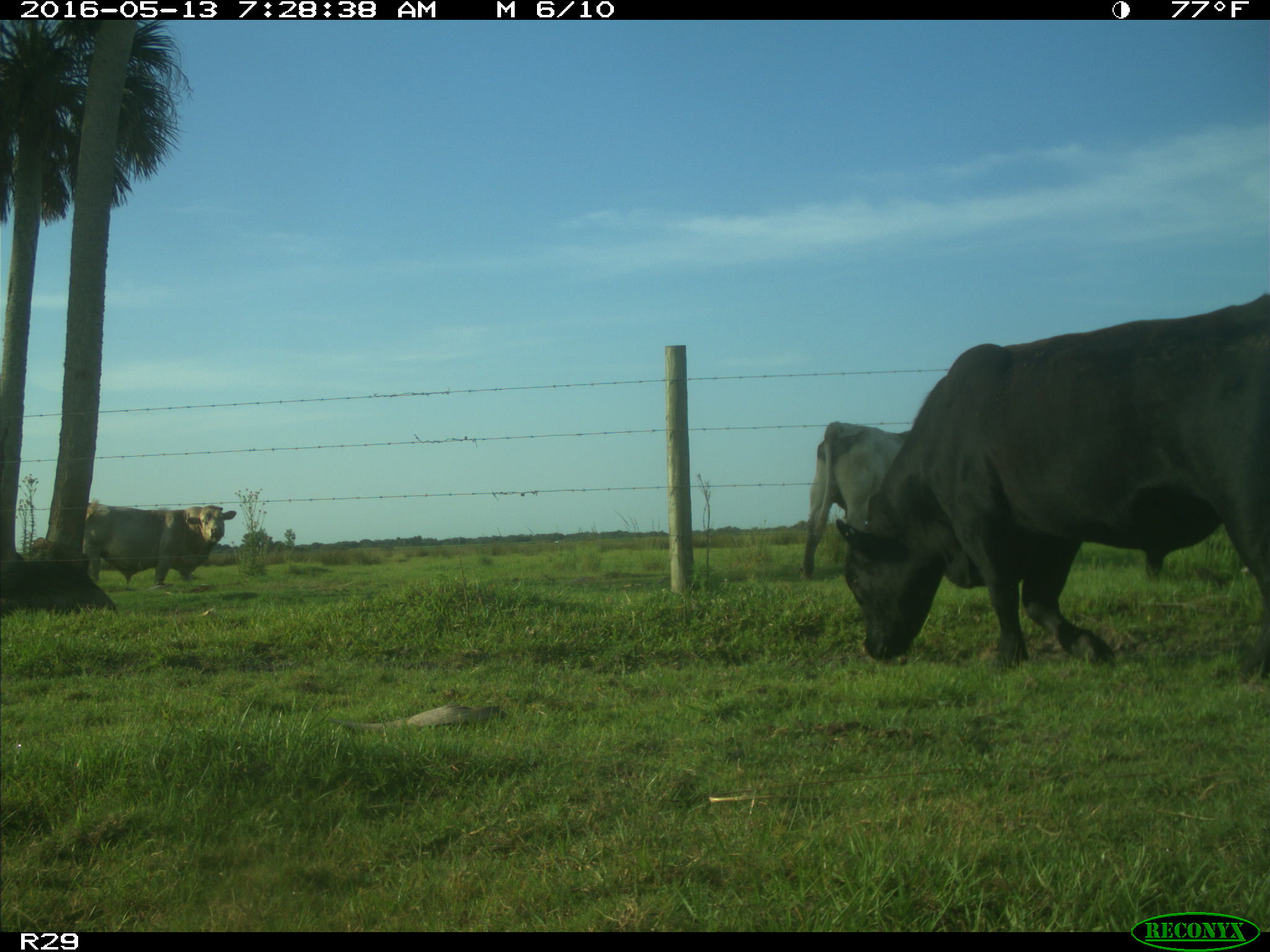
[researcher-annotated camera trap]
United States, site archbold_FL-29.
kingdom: Animalia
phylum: Chordata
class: Mammalia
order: Artiodactyla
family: Bovidae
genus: Bos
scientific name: Bos taurus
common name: domestic cow